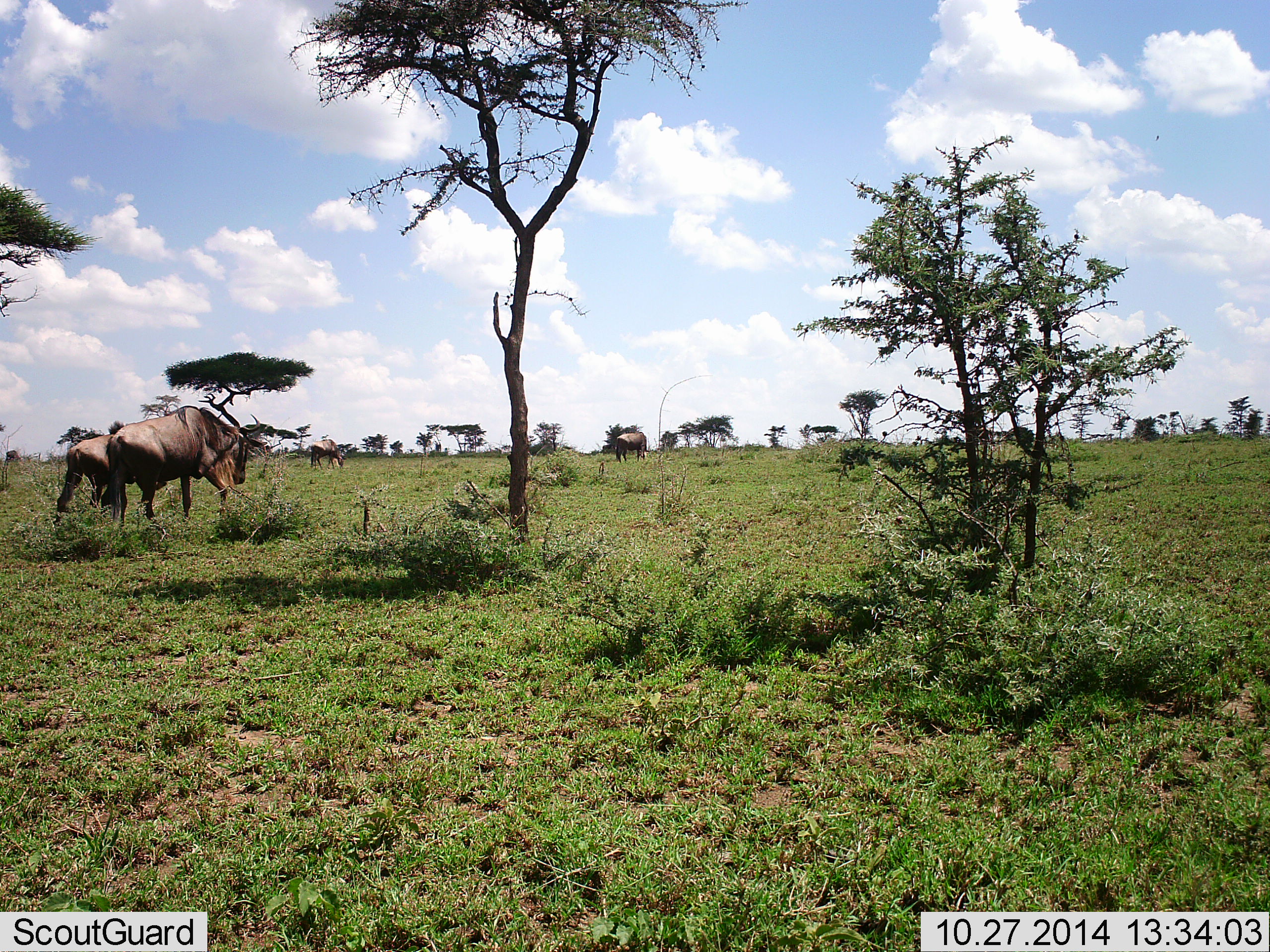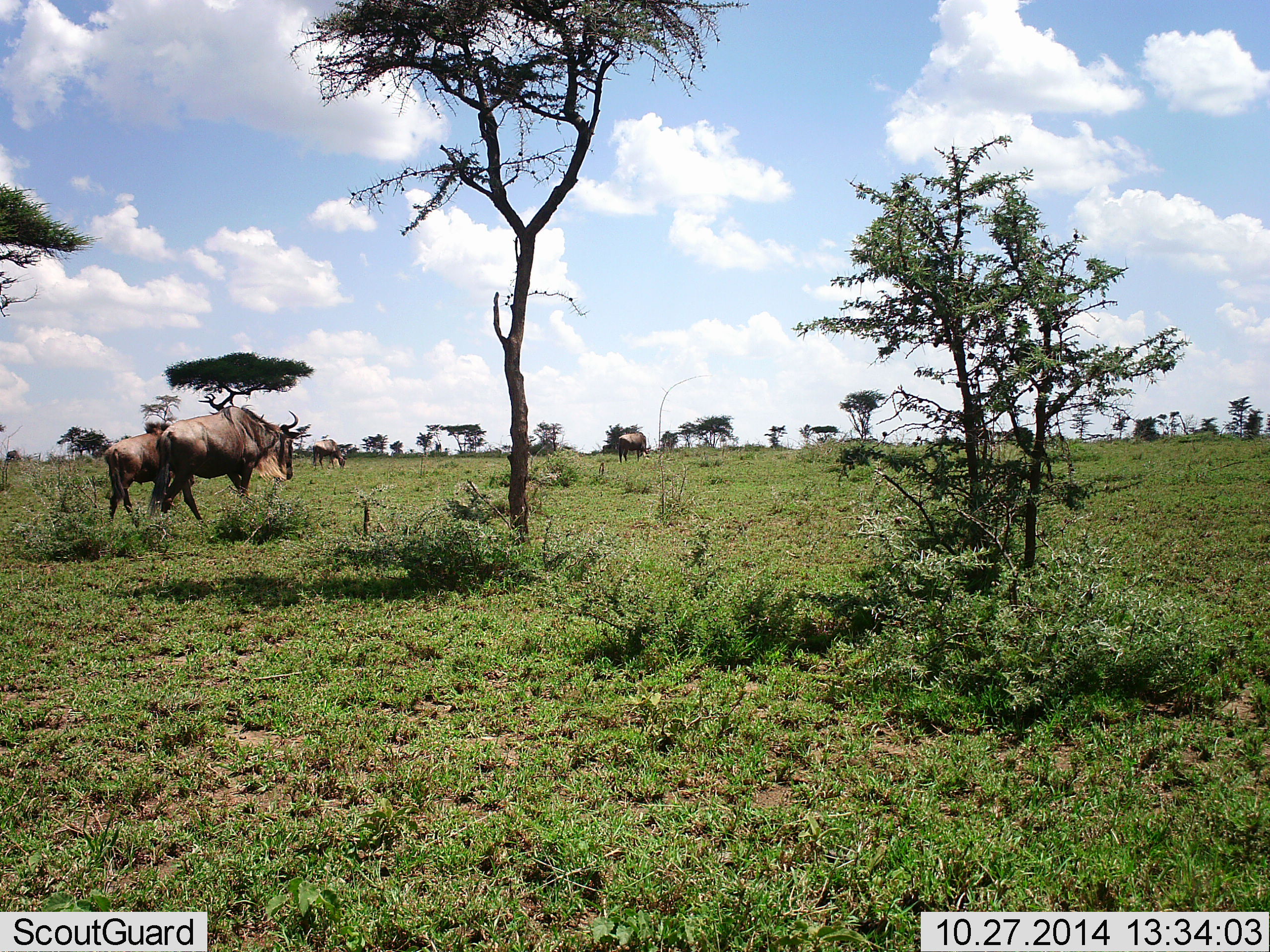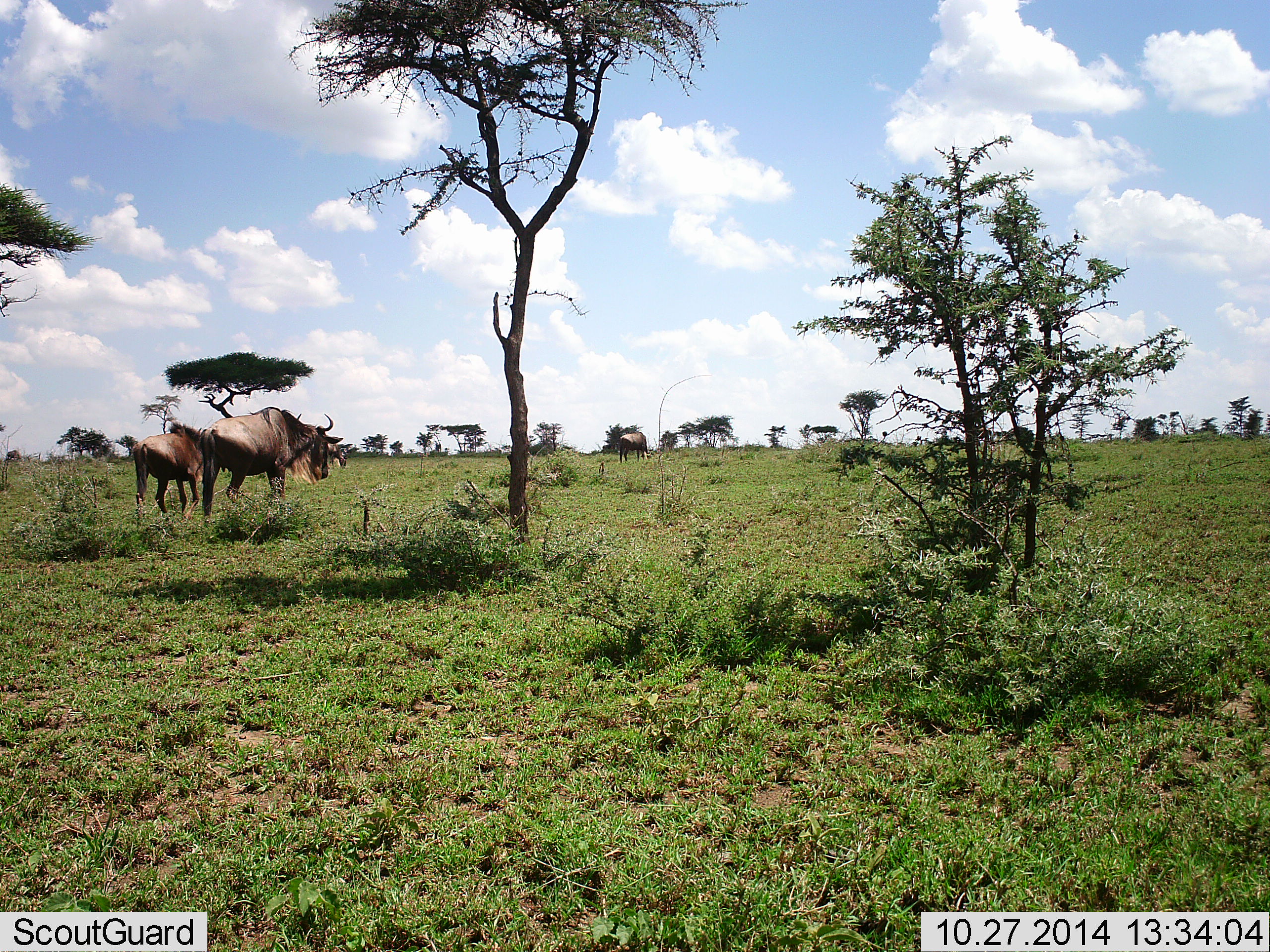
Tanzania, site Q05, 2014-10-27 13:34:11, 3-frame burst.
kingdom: Animalia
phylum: Chordata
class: Mammalia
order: Artiodactyla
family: Bovidae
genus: Connochaetes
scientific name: Connochaetes taurinus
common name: blue wildebeest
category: wildebeest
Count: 4.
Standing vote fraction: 20%.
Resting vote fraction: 0%.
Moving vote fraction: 100%.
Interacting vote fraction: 0%.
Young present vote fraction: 10%.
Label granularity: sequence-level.